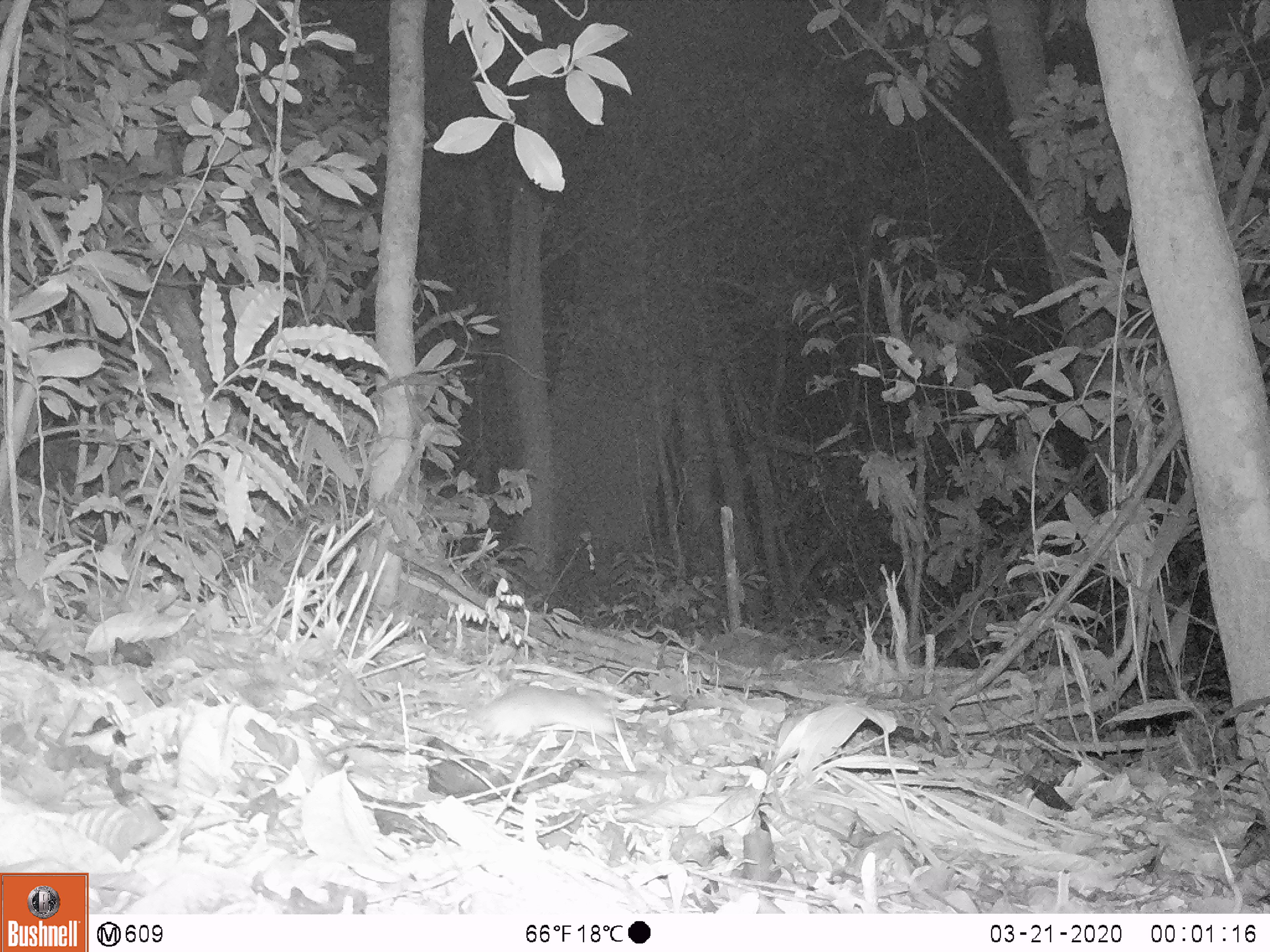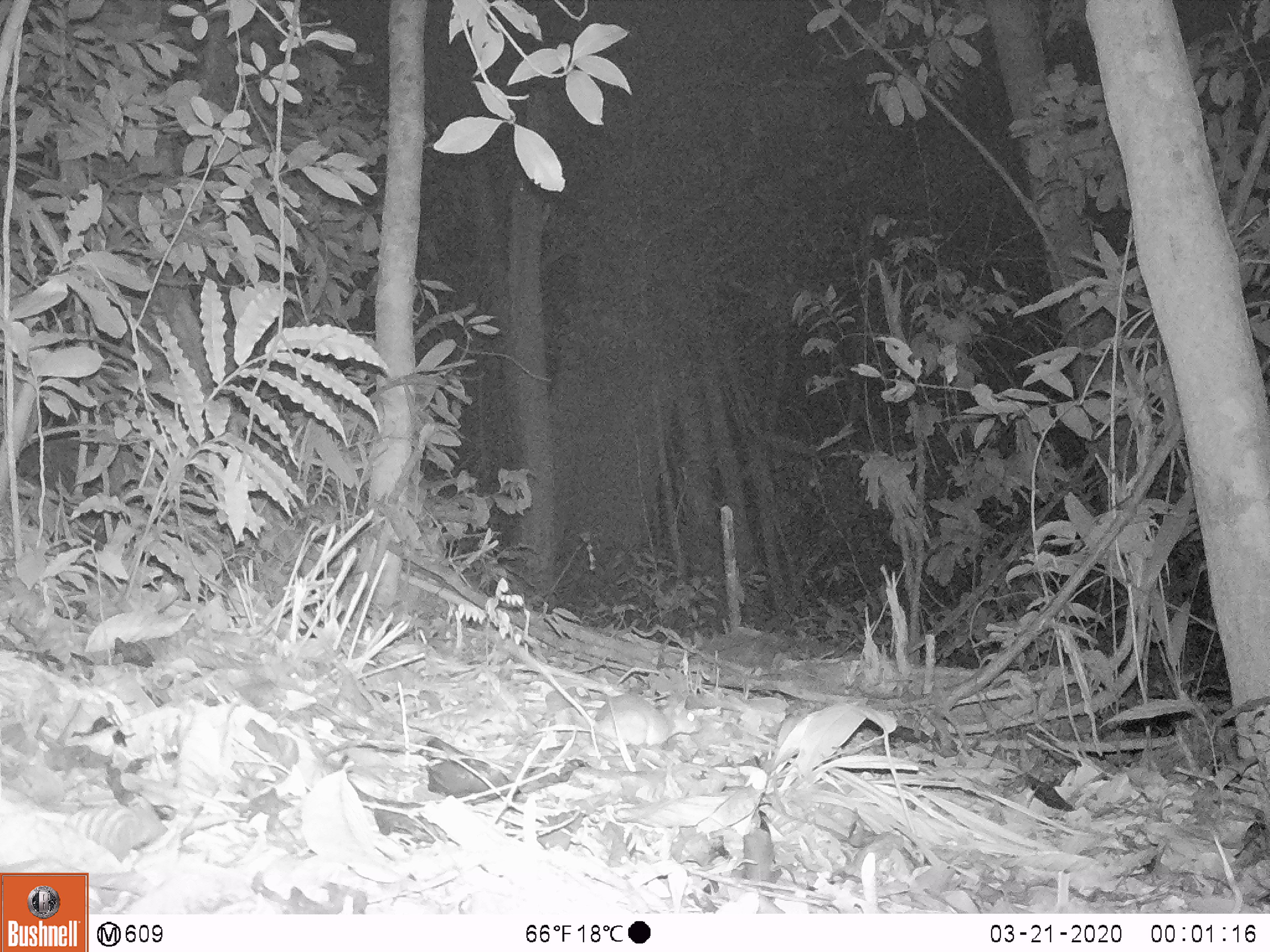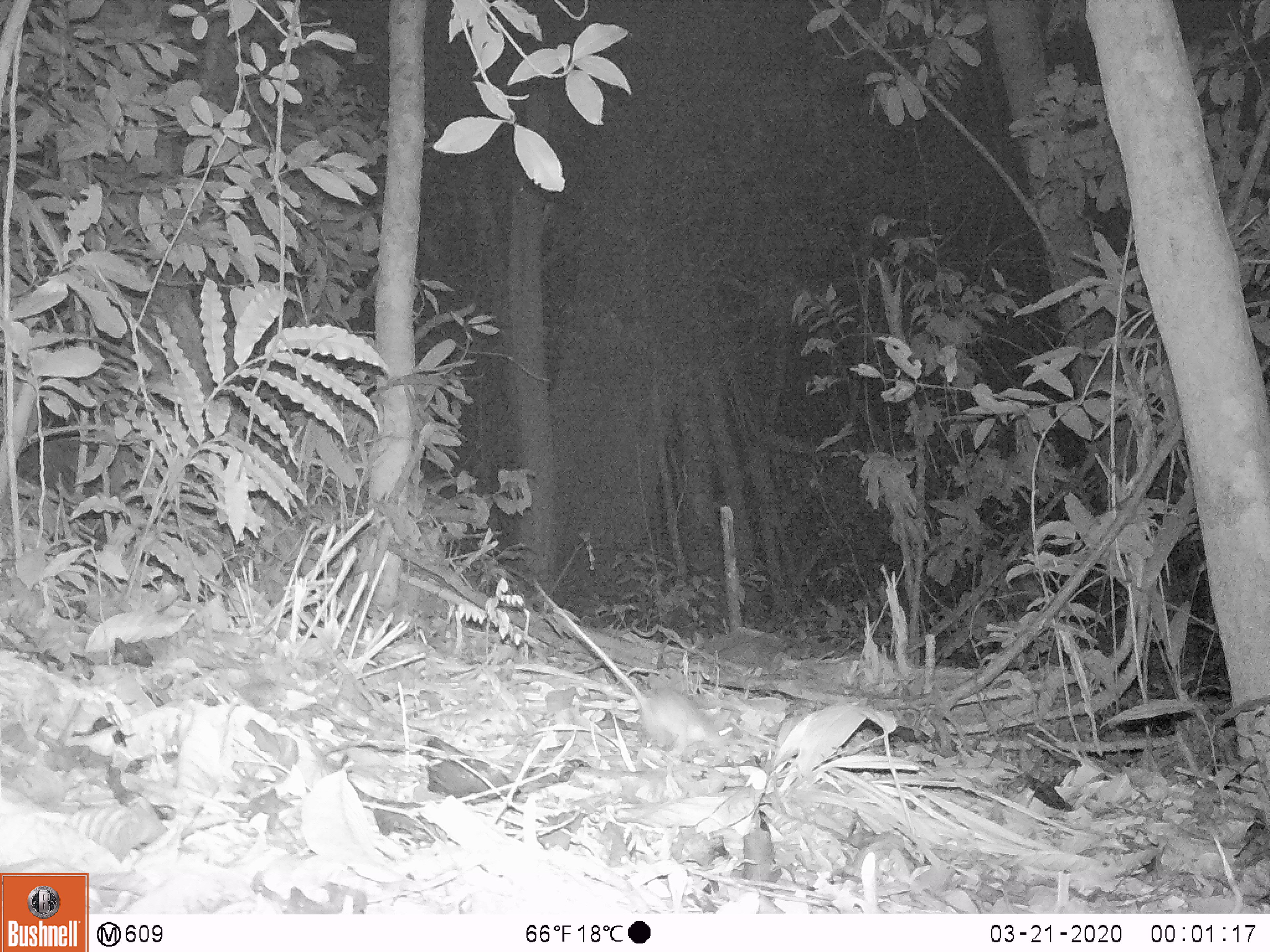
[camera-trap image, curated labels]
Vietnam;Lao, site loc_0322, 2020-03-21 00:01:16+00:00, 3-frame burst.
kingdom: Animalia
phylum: Chordata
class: Mammalia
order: Rodentia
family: Muridae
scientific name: Muridae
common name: old-world mice and rats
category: unidentified murid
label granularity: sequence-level